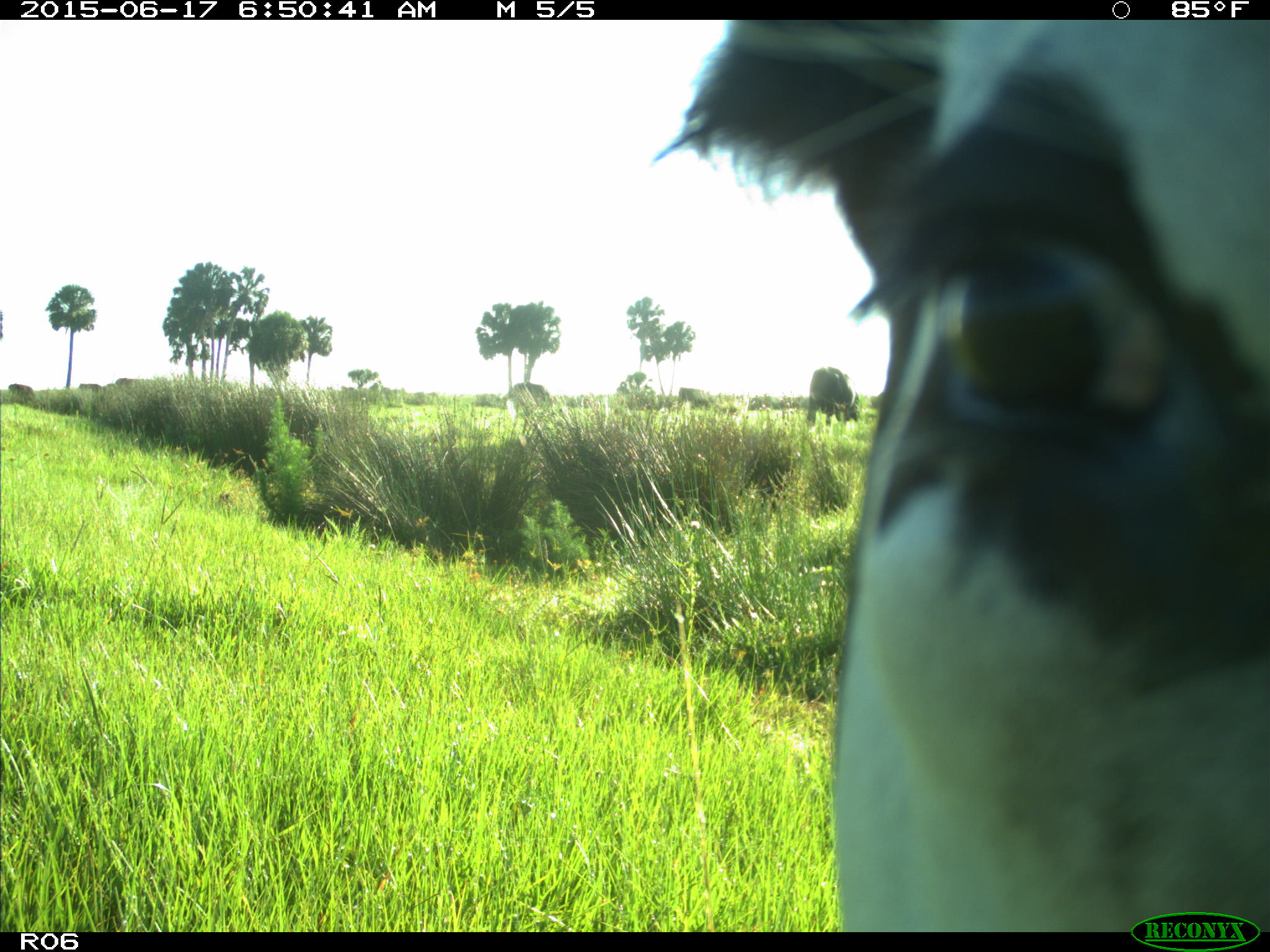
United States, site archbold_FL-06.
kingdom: Animalia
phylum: Chordata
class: Mammalia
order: Artiodactyla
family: Bovidae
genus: Bos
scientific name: Bos taurus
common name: domestic cow